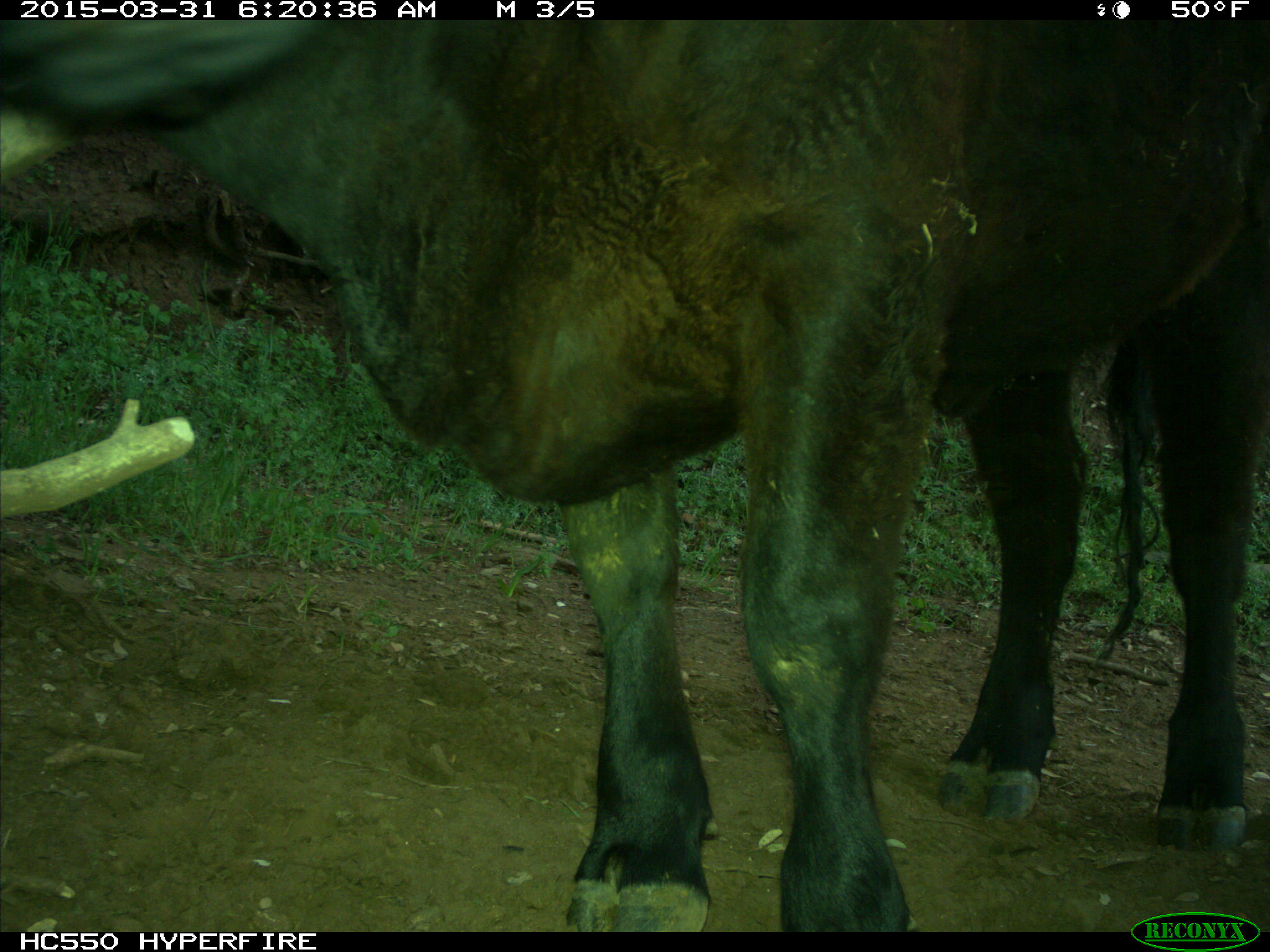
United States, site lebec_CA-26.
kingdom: Animalia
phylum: Chordata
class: Mammalia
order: Artiodactyla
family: Bovidae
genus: Bos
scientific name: Bos taurus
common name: domestic cow